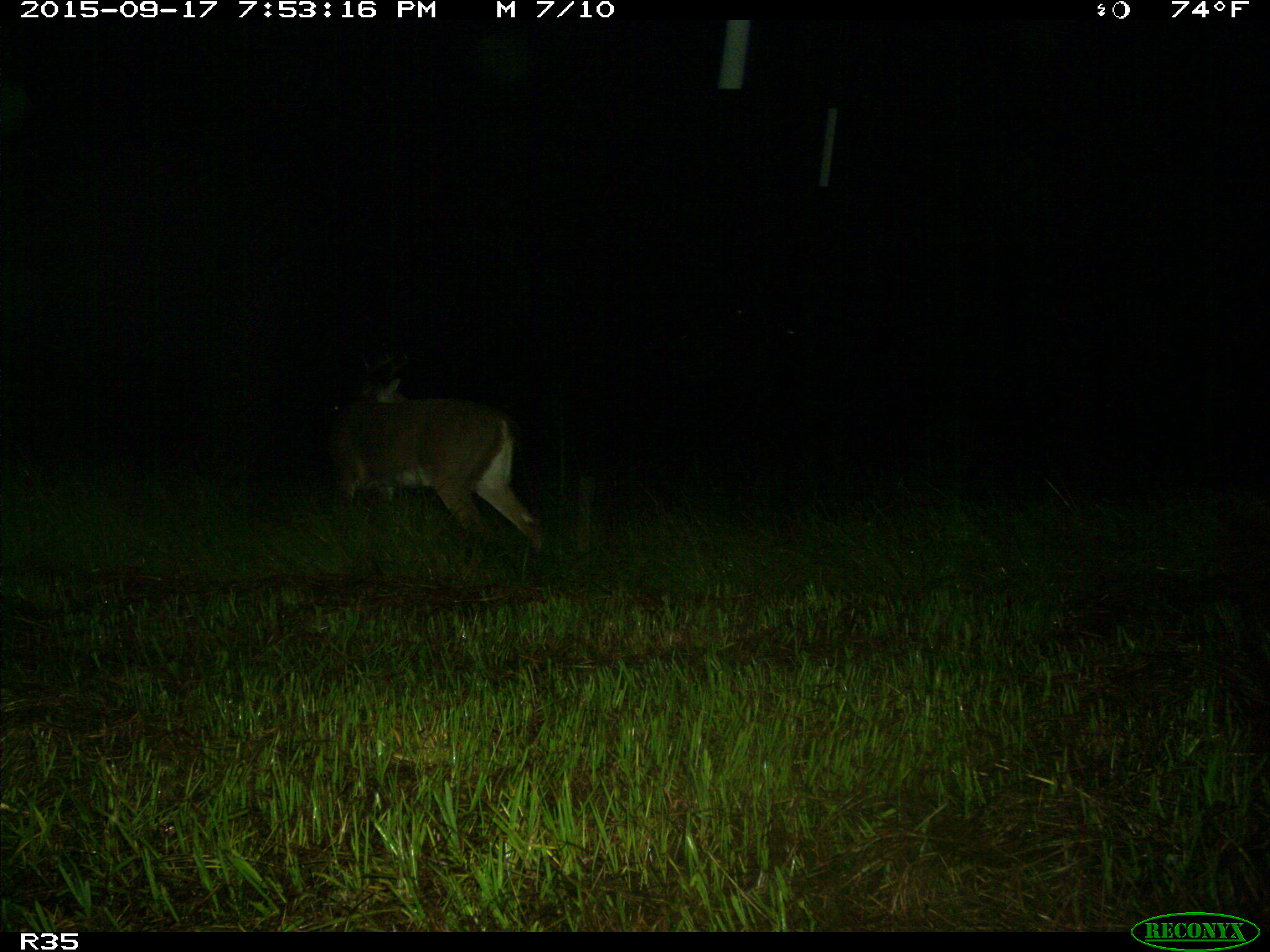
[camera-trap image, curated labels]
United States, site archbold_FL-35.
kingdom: Animalia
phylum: Chordata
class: Mammalia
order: Artiodactyla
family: Cervidae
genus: Odocoileus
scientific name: Odocoileus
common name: deer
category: unidentified deer